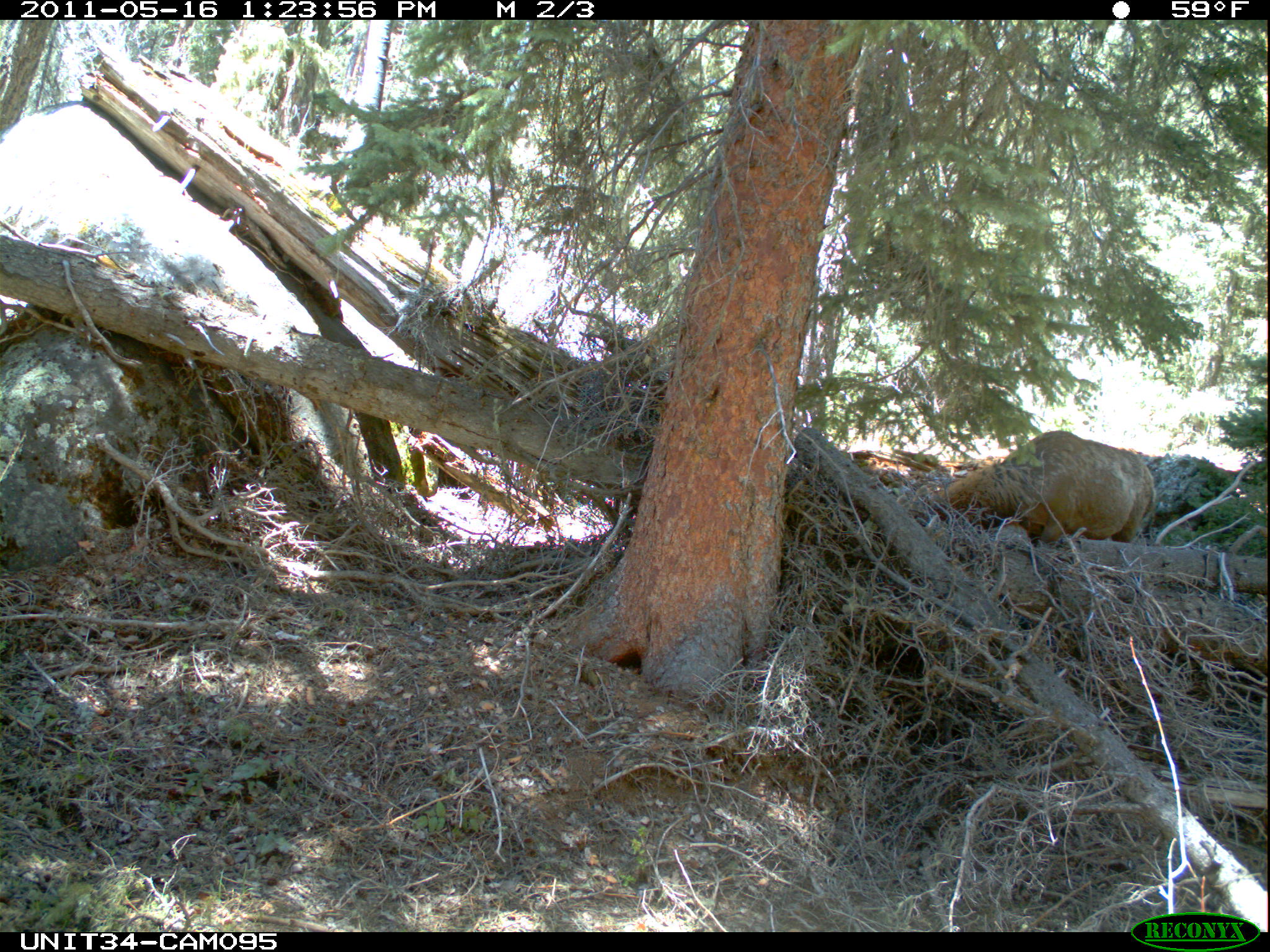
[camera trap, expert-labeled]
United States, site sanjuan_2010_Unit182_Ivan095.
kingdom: Animalia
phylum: Chordata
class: Mammalia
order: Artiodactyla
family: Cervidae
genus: Cervus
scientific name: Cervus elaphus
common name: red deer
Cervus elaphus (red deer).